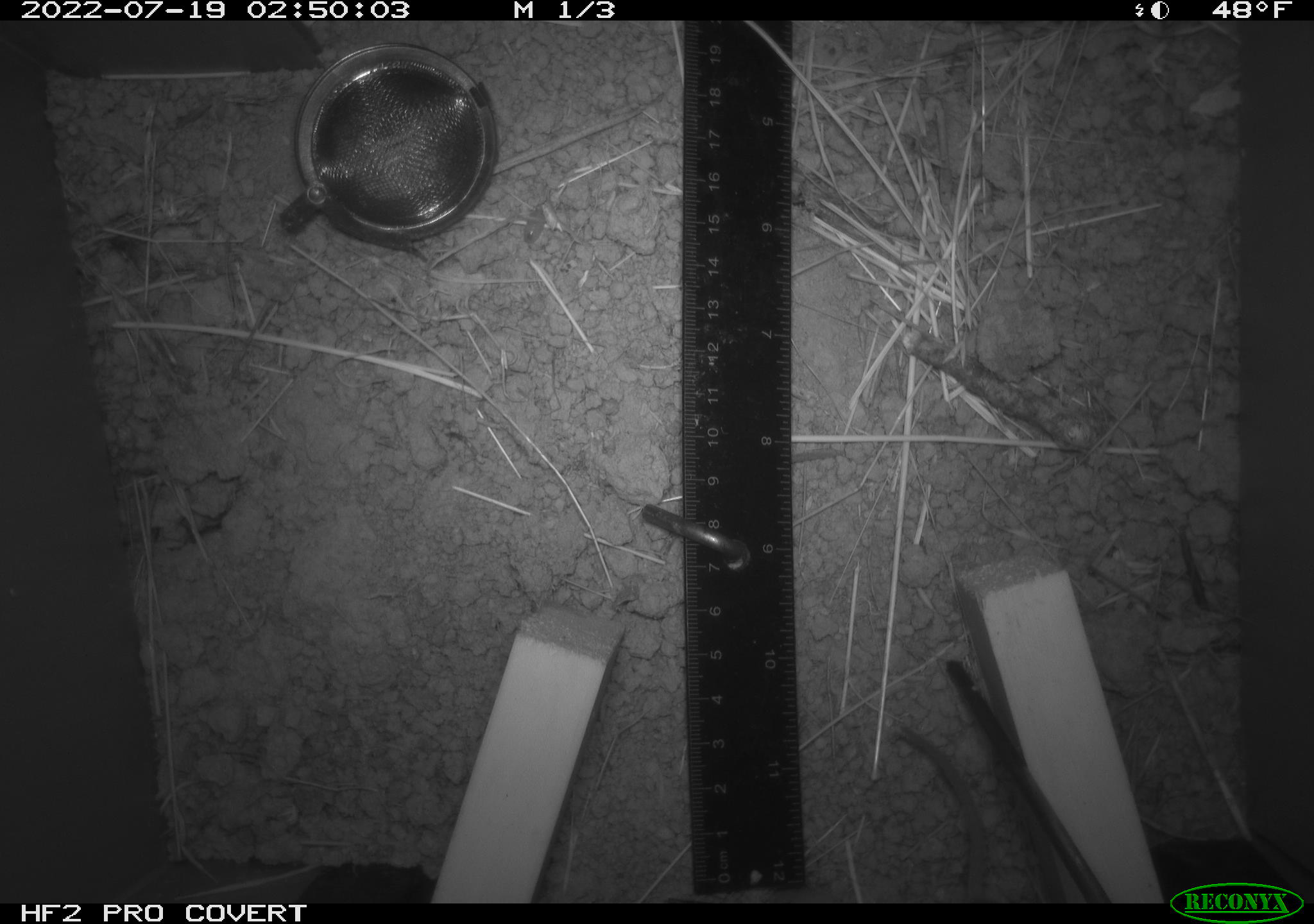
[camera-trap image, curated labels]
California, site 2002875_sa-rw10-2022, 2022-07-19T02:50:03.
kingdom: Animalia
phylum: Chordata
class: Mammalia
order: Rodentia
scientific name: Rodentia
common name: mouse species